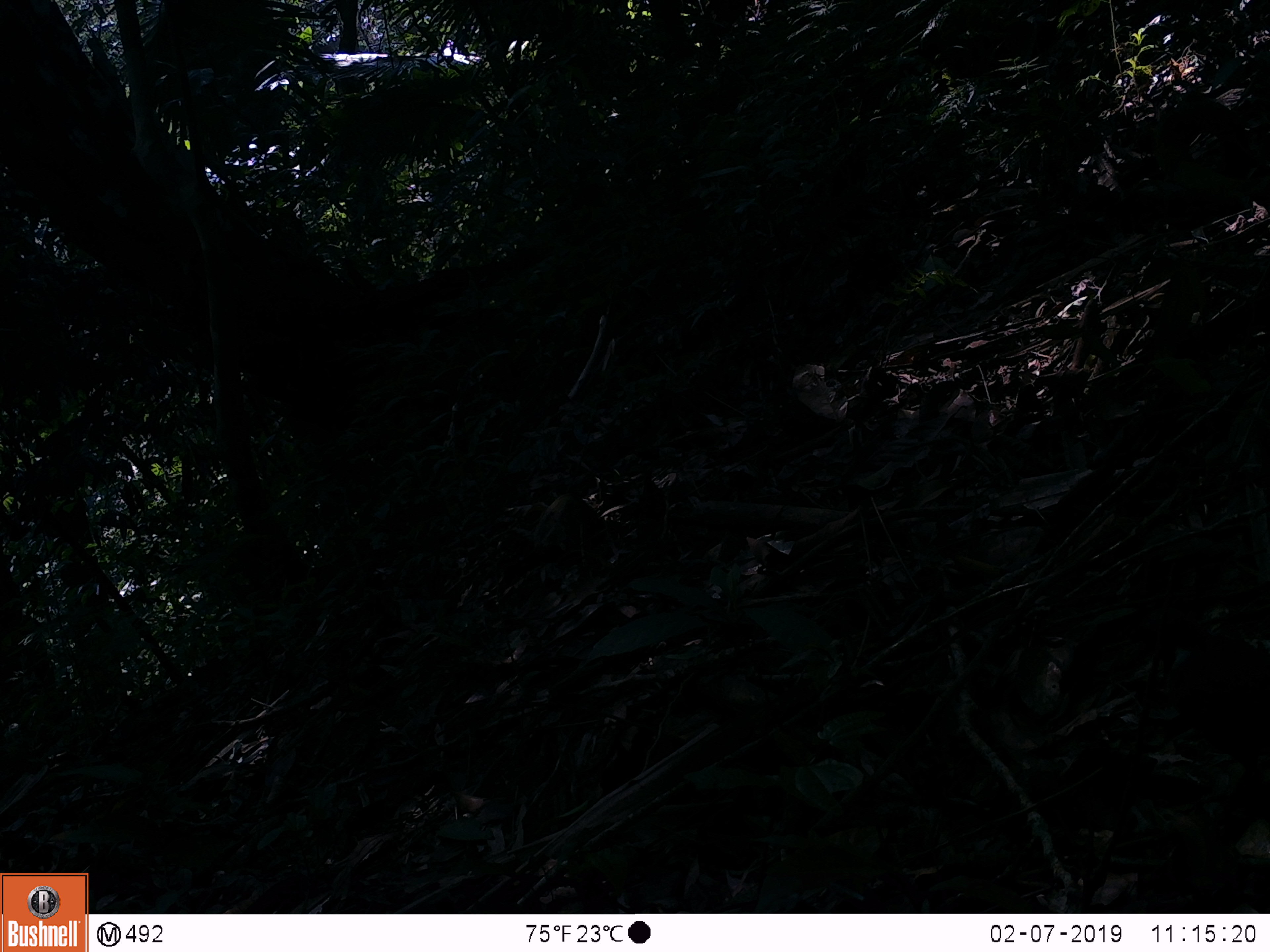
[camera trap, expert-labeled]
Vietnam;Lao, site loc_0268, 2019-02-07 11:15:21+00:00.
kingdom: Animalia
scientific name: Animalia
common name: animal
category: unidentified animal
Unidentified animal (animal) (Animalia). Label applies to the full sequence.